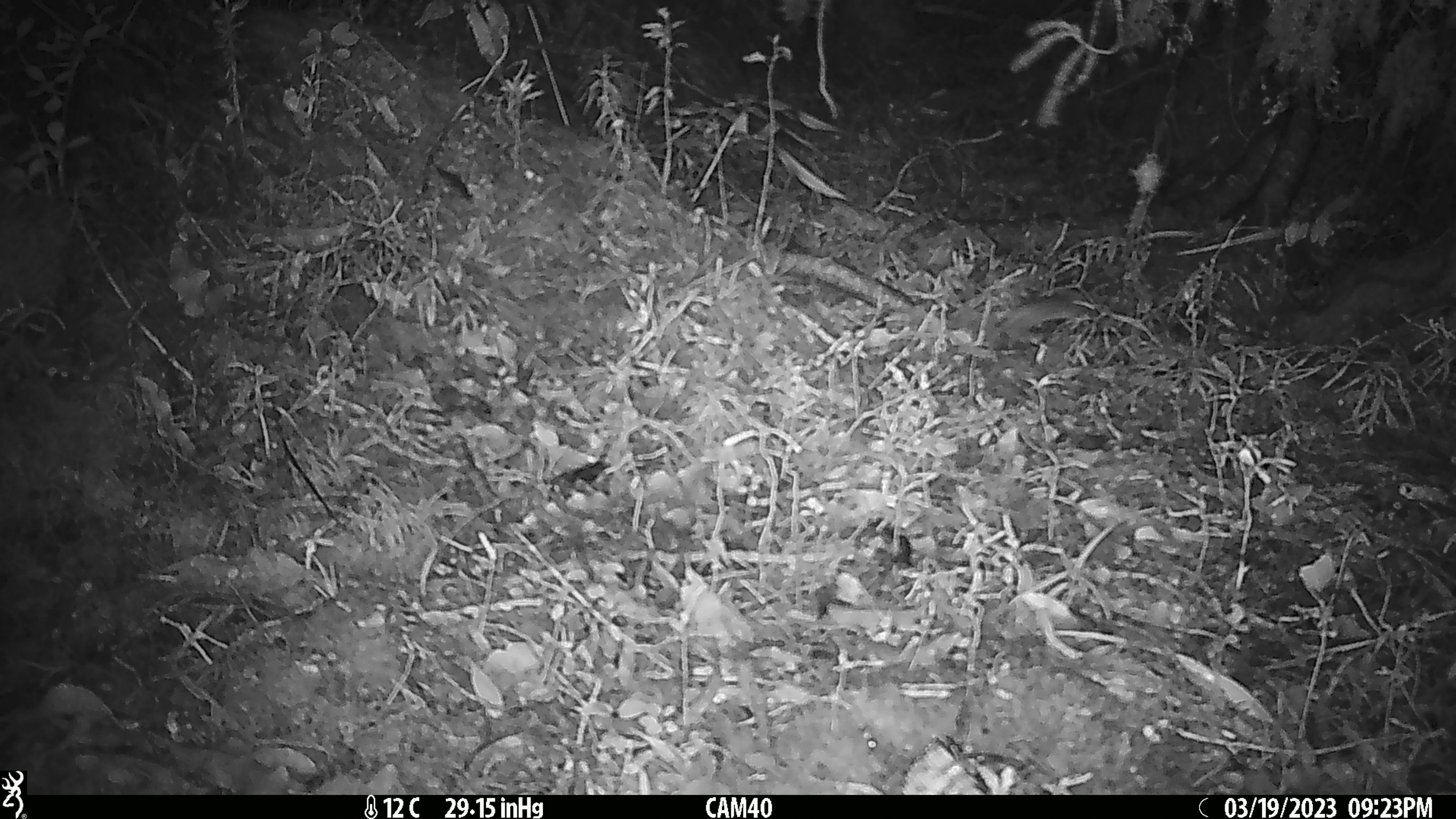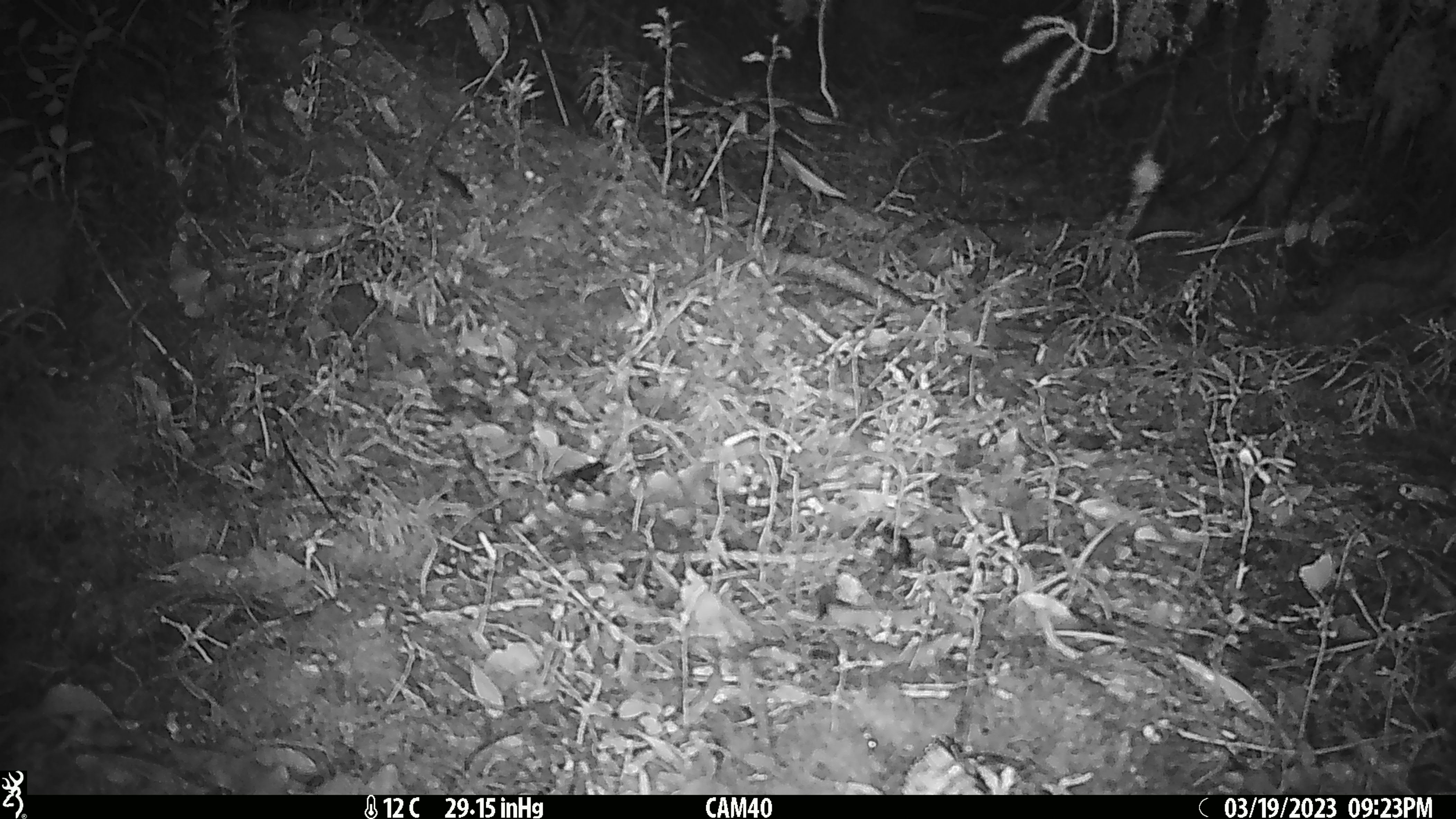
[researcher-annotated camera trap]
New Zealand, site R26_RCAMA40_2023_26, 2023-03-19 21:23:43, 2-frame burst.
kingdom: Animalia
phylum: Chordata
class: Mammalia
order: Rodentia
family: Muridae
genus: Mus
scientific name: Mus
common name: mouse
Mouse (Mus).